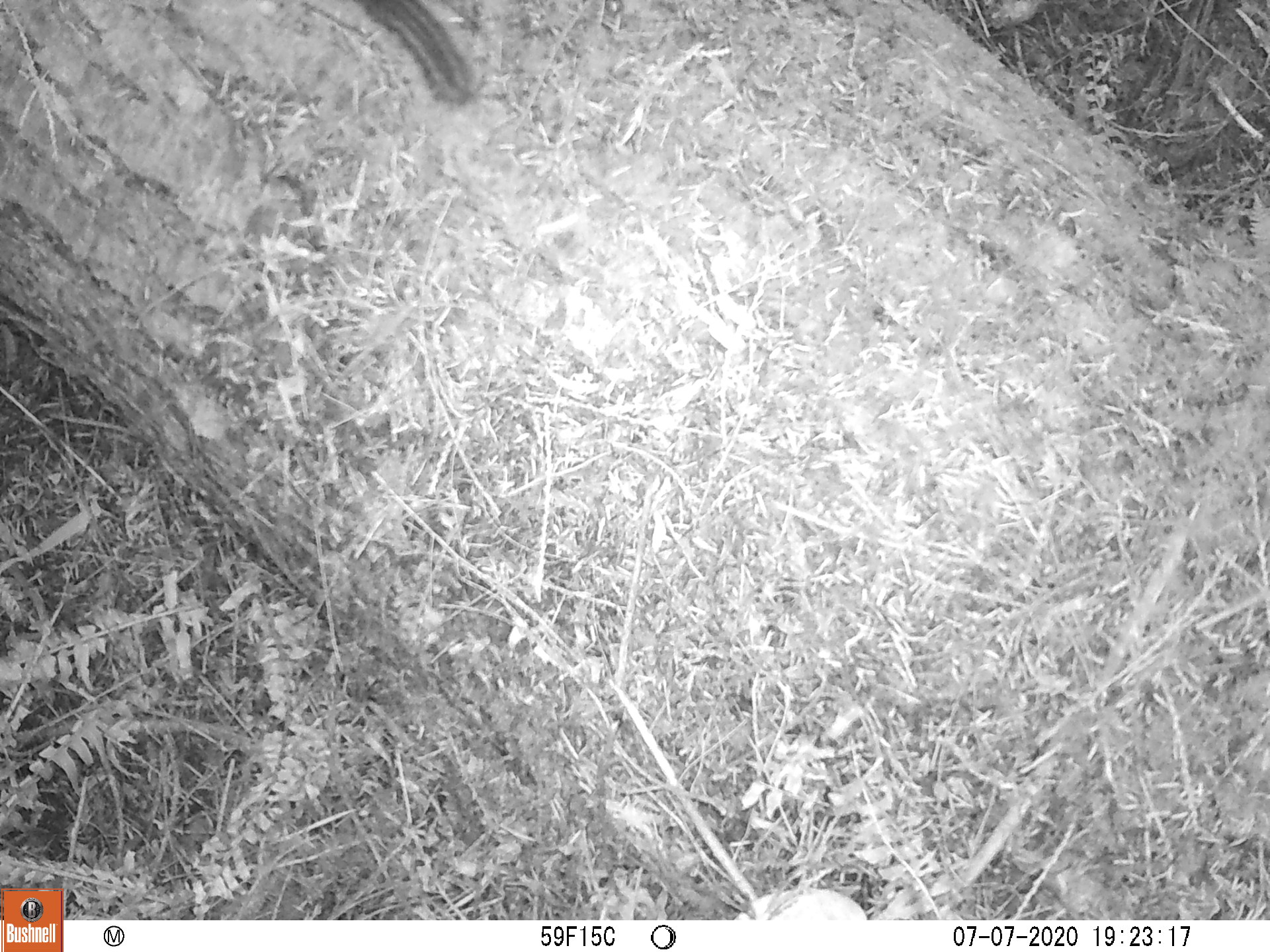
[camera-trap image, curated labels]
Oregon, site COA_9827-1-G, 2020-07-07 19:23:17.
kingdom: Animalia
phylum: Chordata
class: Mammalia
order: Rodentia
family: Sciuridae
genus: Neotamias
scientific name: Neotamias townsendii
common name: townsend's chipmunk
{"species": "townsend's chipmunk (Neotamias townsendii)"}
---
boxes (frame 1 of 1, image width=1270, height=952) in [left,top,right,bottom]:
townsend's chipmunk: [355,2,488,110]